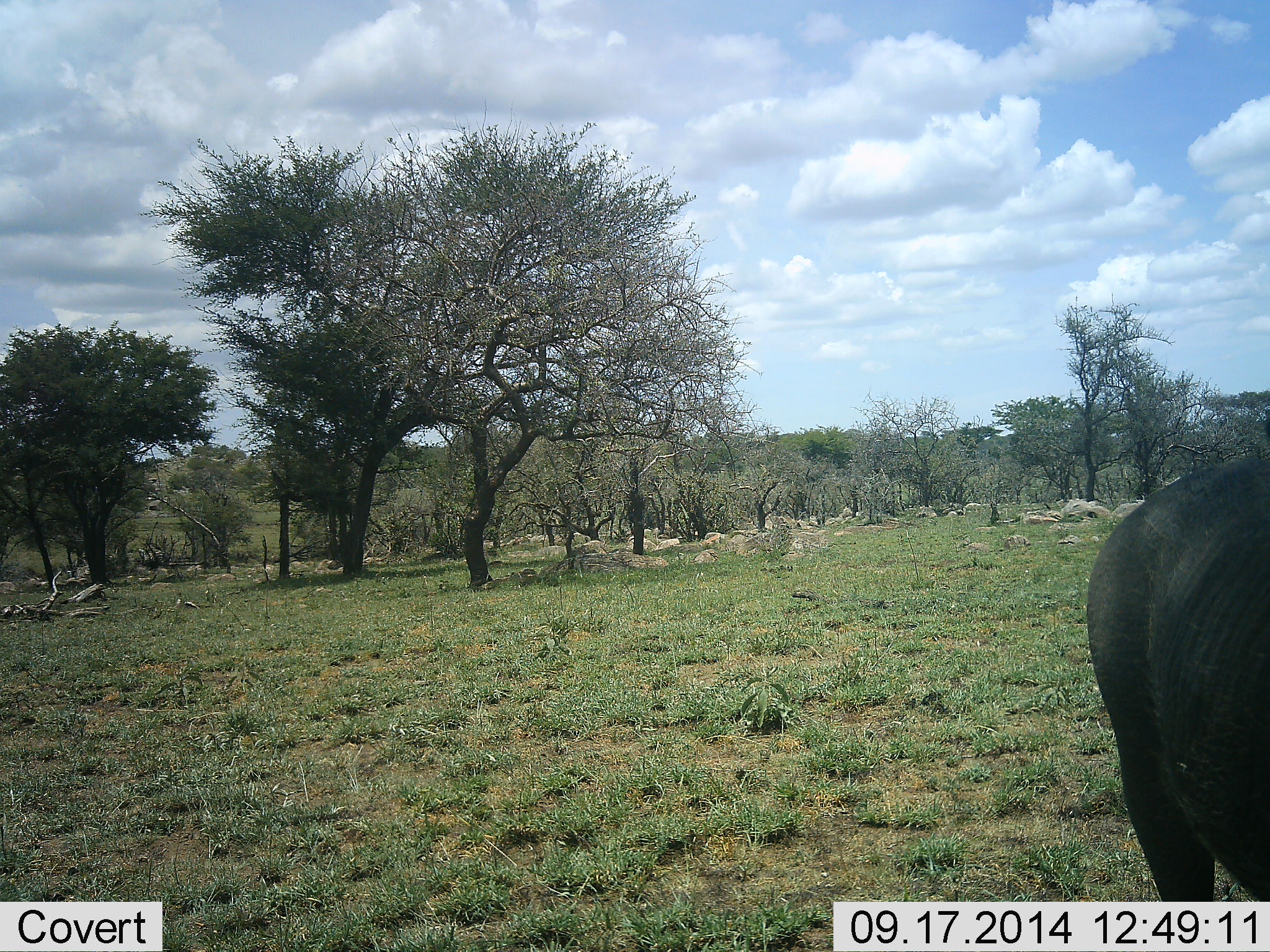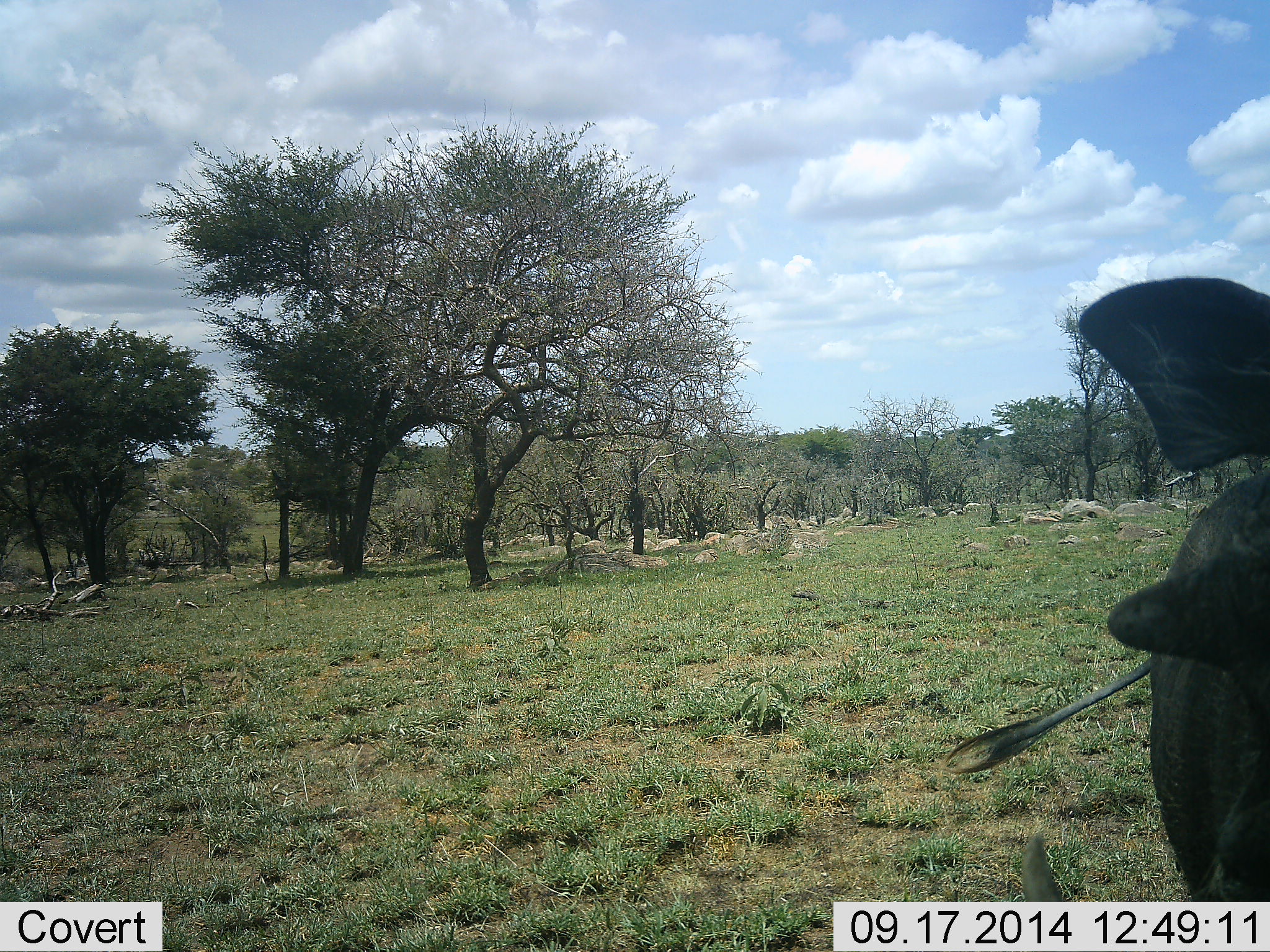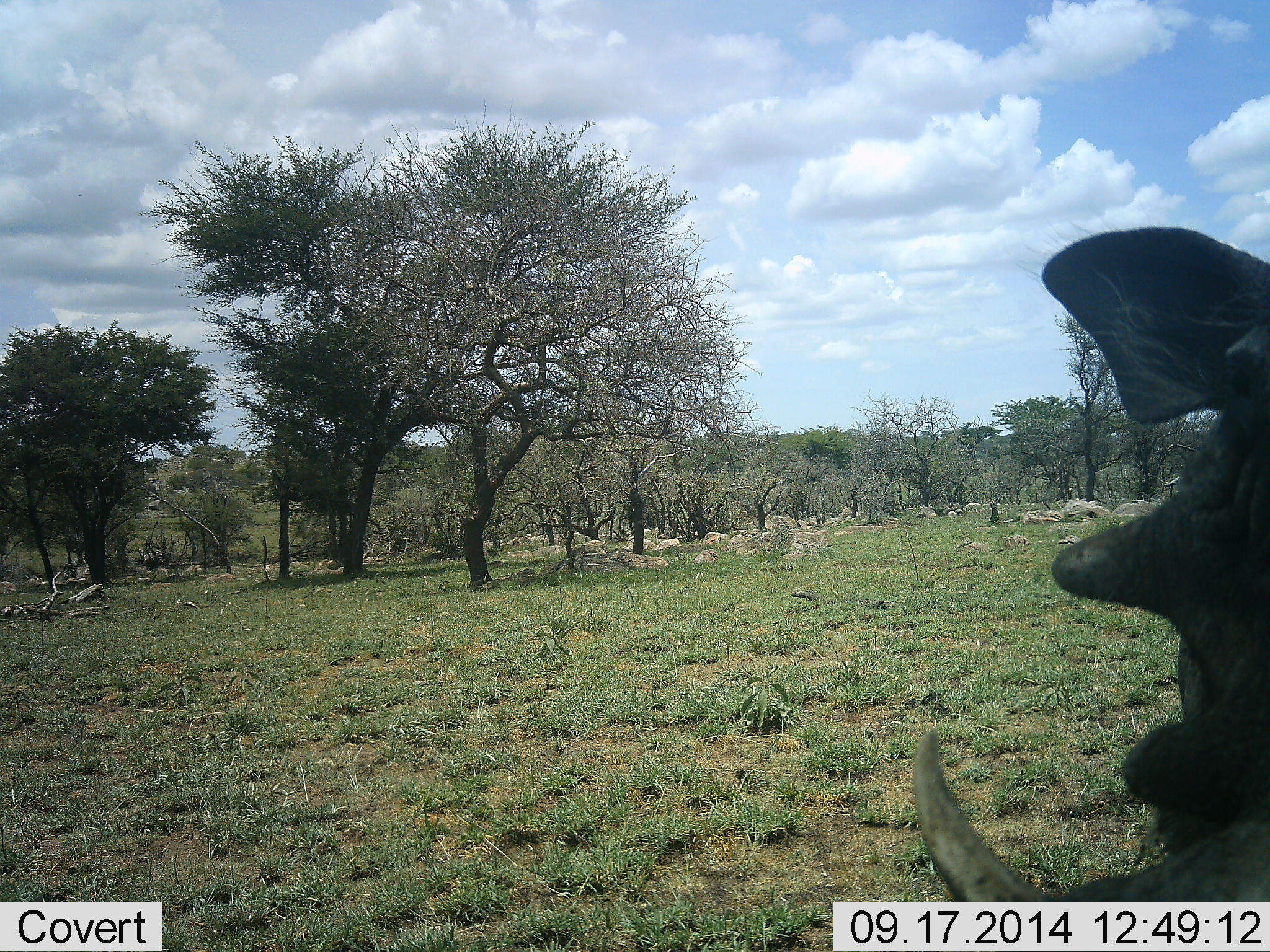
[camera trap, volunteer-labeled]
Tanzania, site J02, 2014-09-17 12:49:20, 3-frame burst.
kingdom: Animalia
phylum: Chordata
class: Mammalia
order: Artiodactyla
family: Suidae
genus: Phacochoerus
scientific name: Phacochoerus africanus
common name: warthog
Warthog (Phacochoerus africanus), count 1. Behavior (volunteer vote fractions): standing 80%, resting 0%, moving 10%, interacting 0%. Young present (vote fraction): 0%. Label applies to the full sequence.